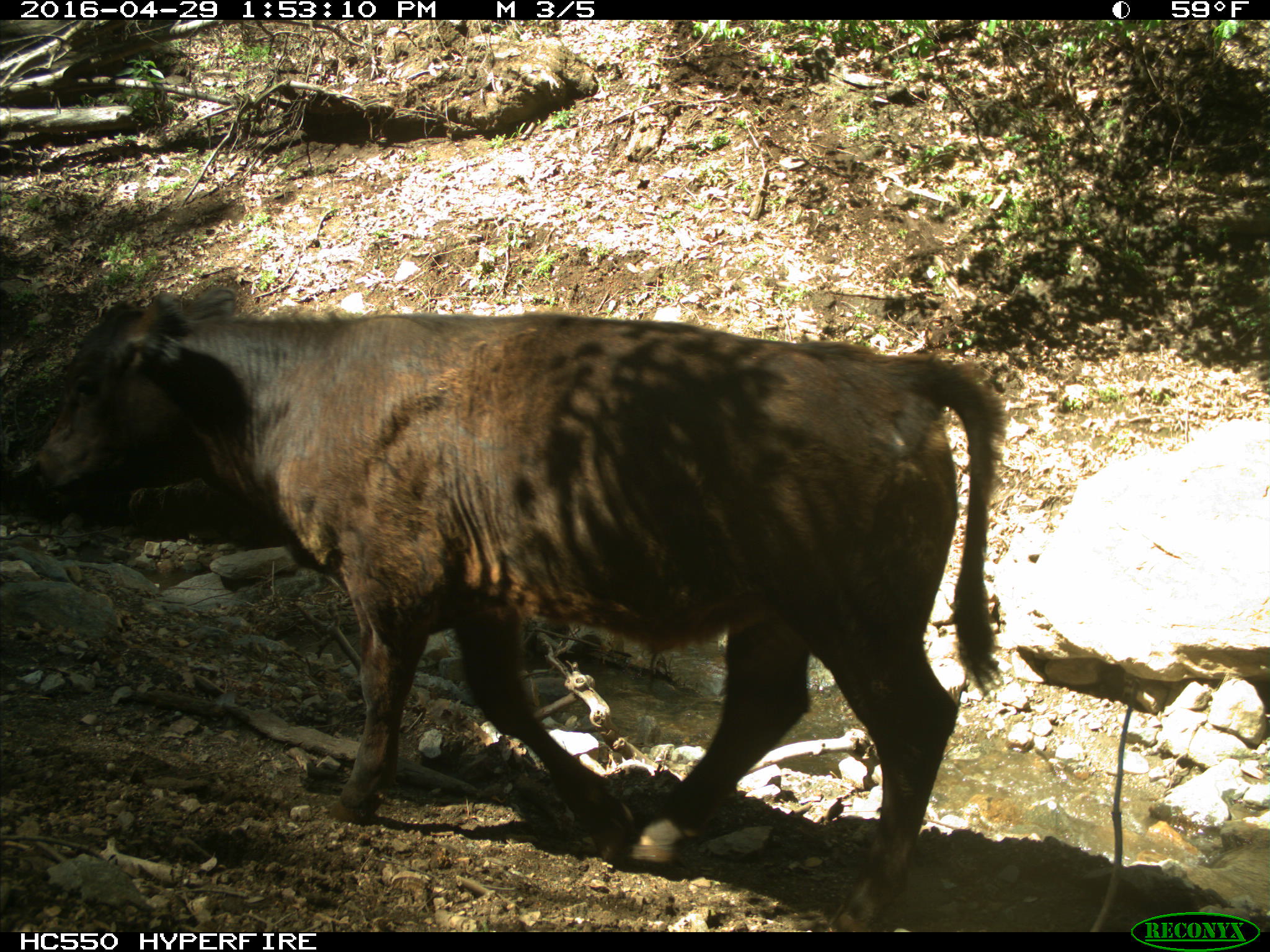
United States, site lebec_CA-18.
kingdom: Animalia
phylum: Chordata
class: Mammalia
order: Artiodactyla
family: Bovidae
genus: Bos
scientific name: Bos taurus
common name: domestic cow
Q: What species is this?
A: Bos taurus (domestic cow).